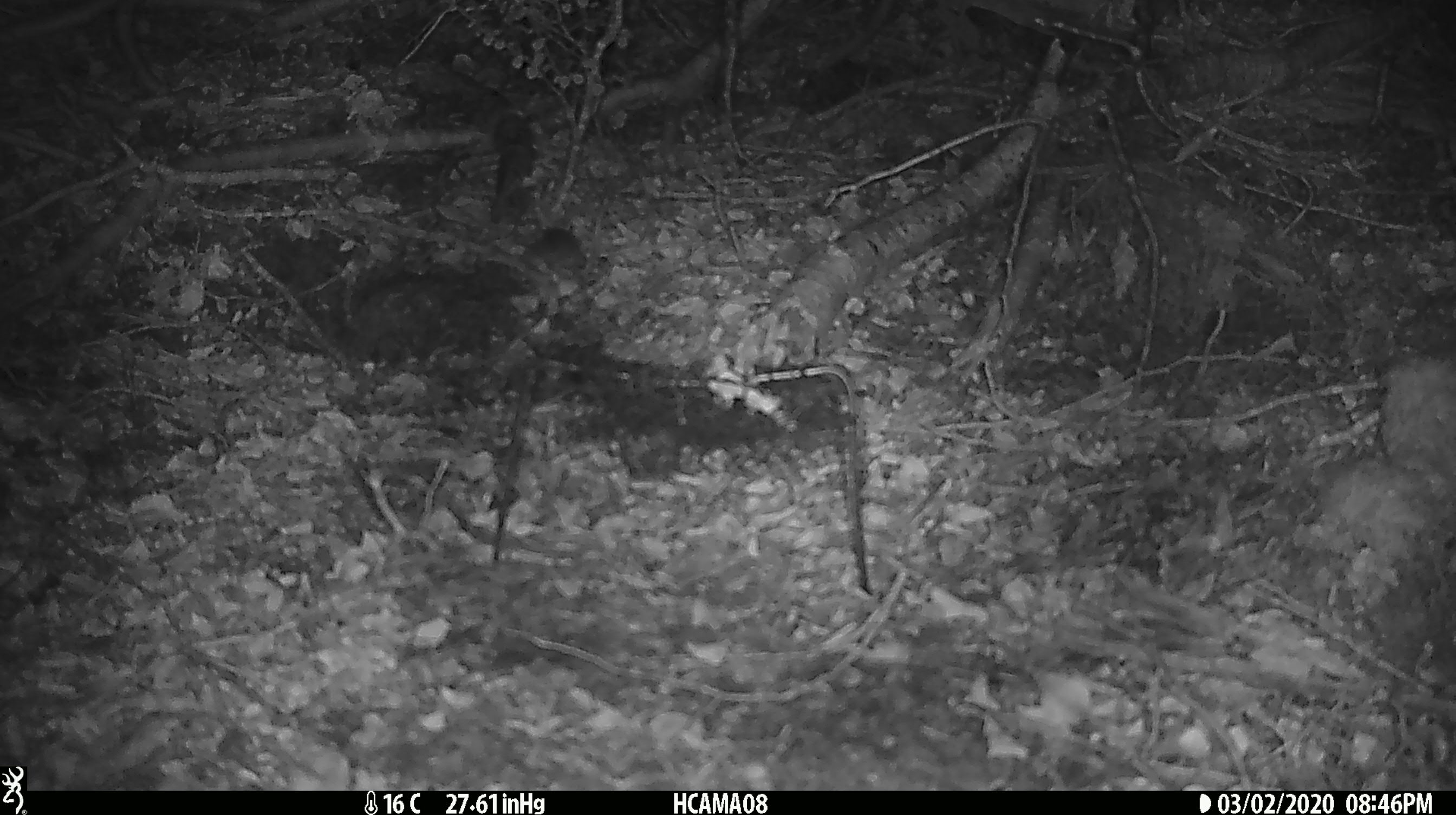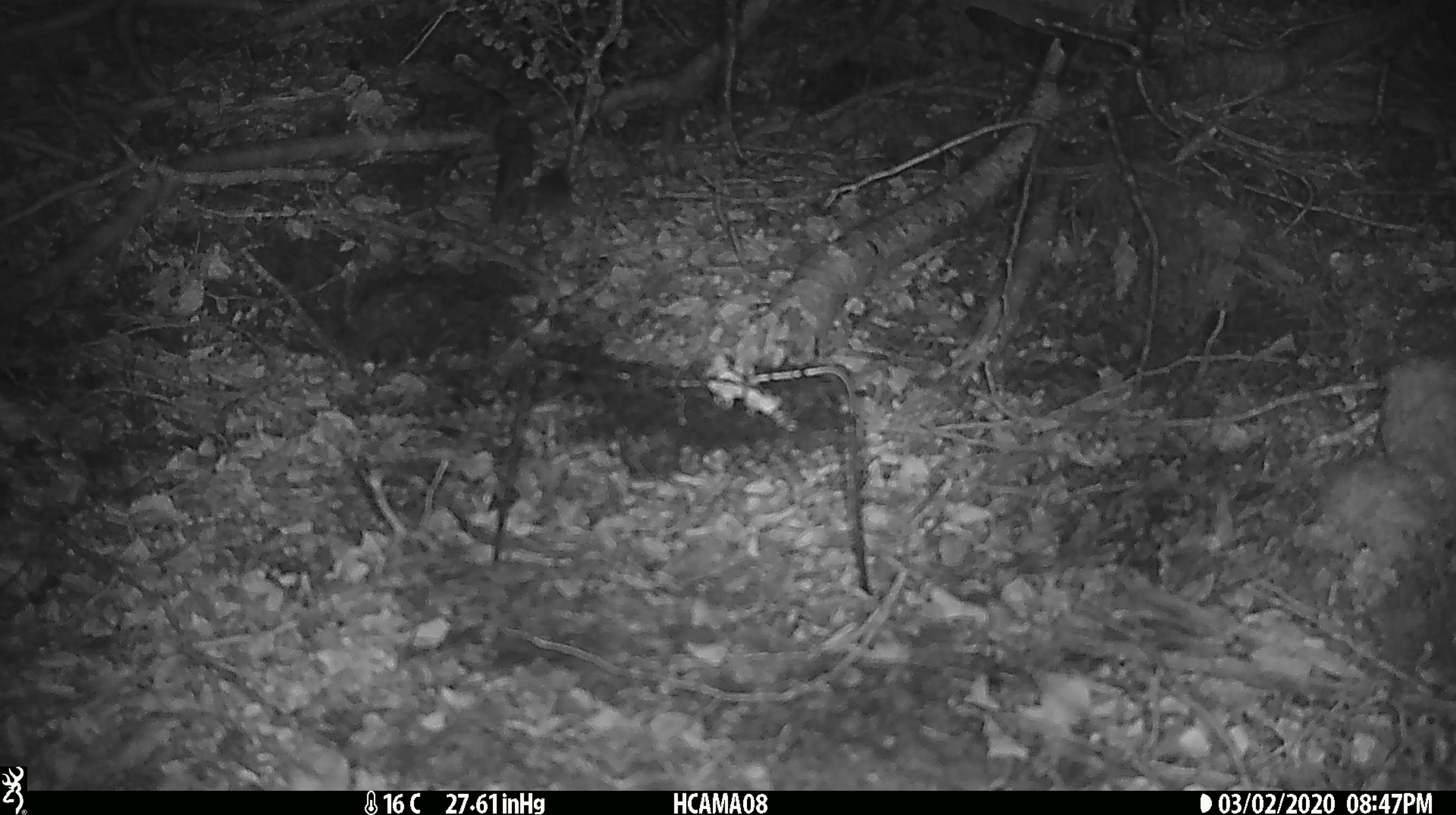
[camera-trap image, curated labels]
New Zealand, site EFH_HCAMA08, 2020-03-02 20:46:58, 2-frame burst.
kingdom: Animalia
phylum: Chordata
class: Mammalia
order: Rodentia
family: Muridae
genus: Mus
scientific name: Mus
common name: mouse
Mouse (Mus).